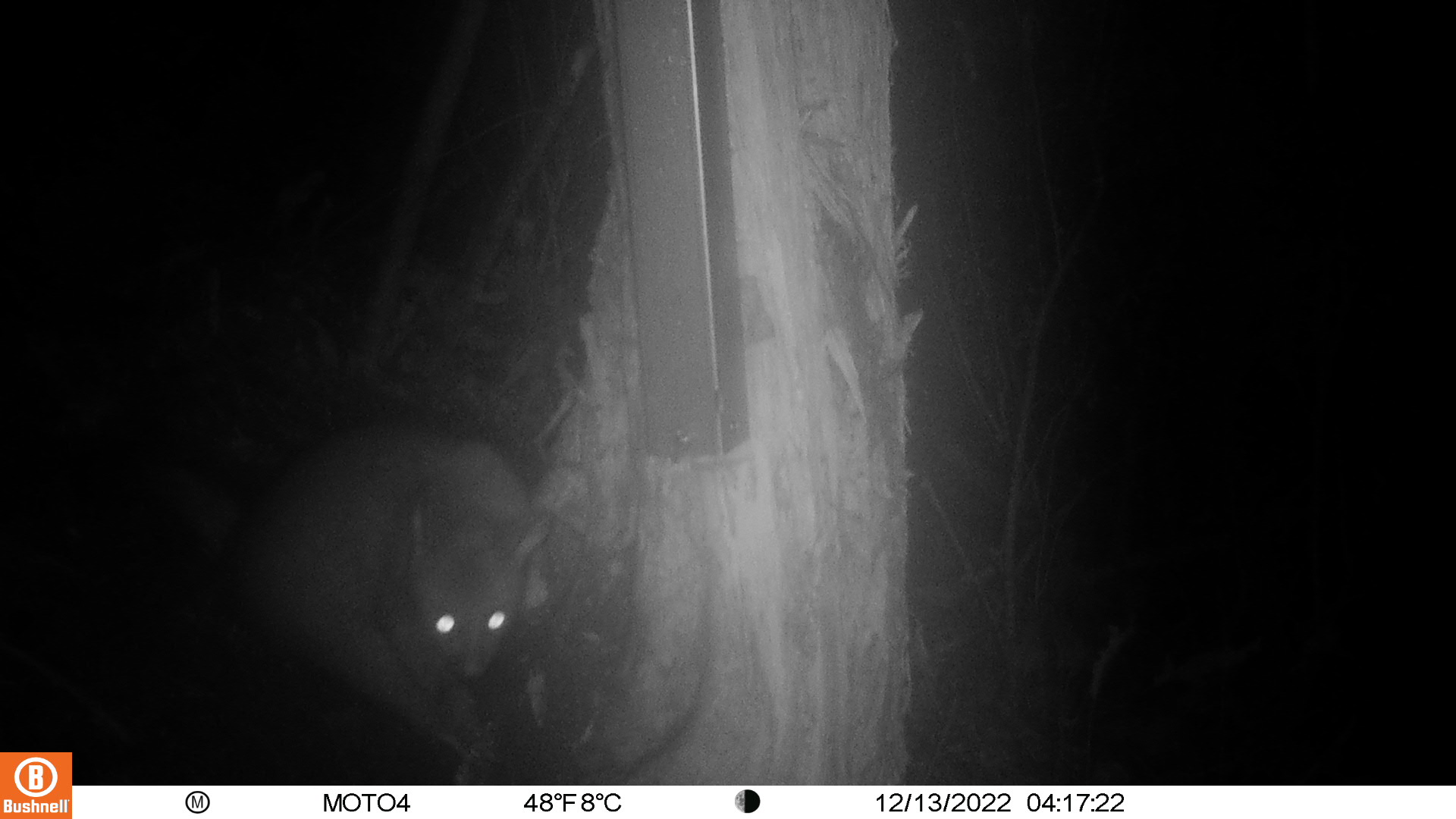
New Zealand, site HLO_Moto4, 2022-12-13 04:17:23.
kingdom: Animalia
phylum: Chordata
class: Mammalia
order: Diprotodontia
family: Phalangeridae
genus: Trichosurus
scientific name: Trichosurus vulpecula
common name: common brushtail possum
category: possum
Possum (common brushtail possum) (Trichosurus vulpecula).